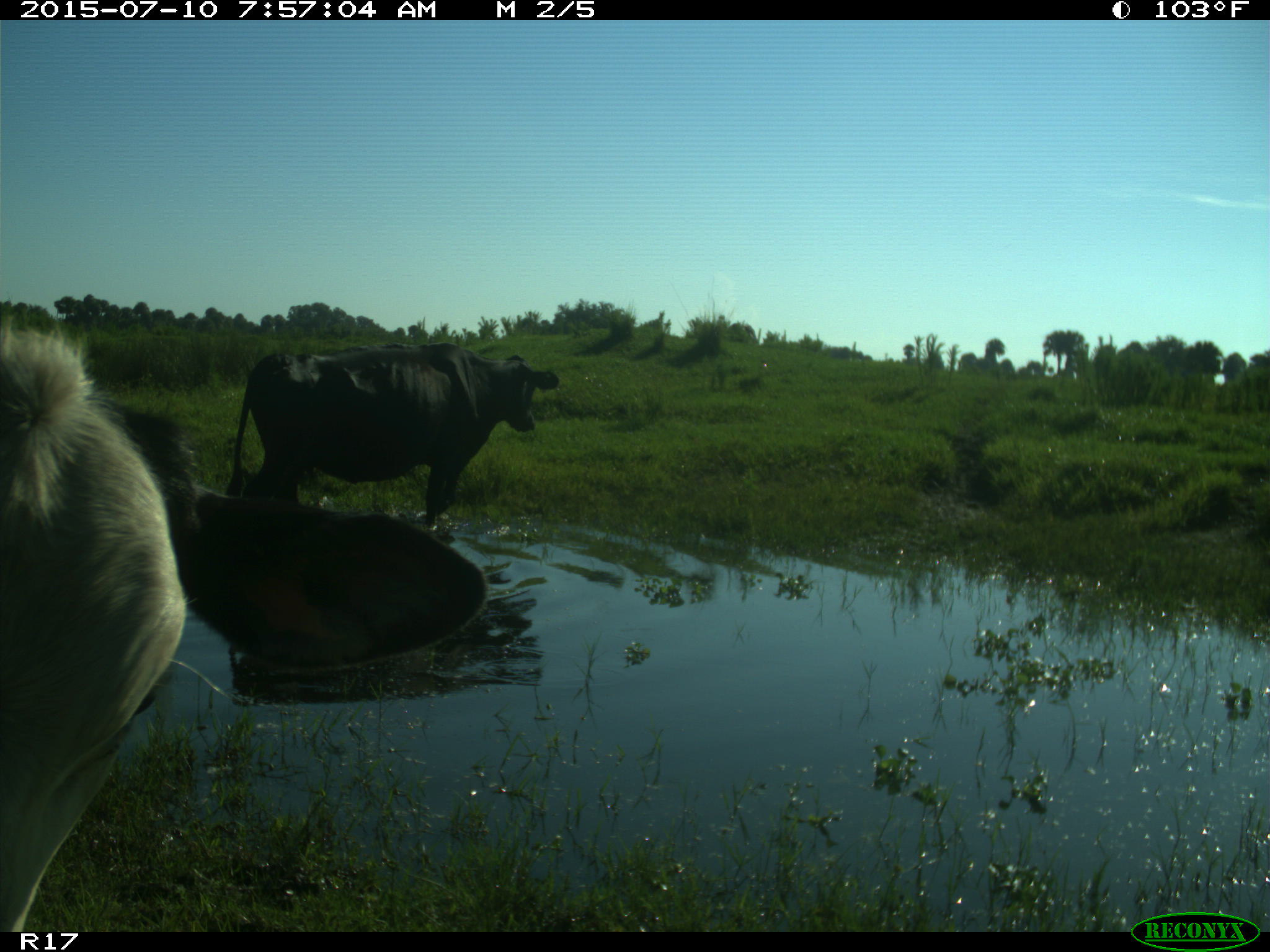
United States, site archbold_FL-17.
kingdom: Animalia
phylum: Chordata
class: Mammalia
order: Artiodactyla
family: Bovidae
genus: Bos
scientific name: Bos taurus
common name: domestic cow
Bos taurus (domestic cow).